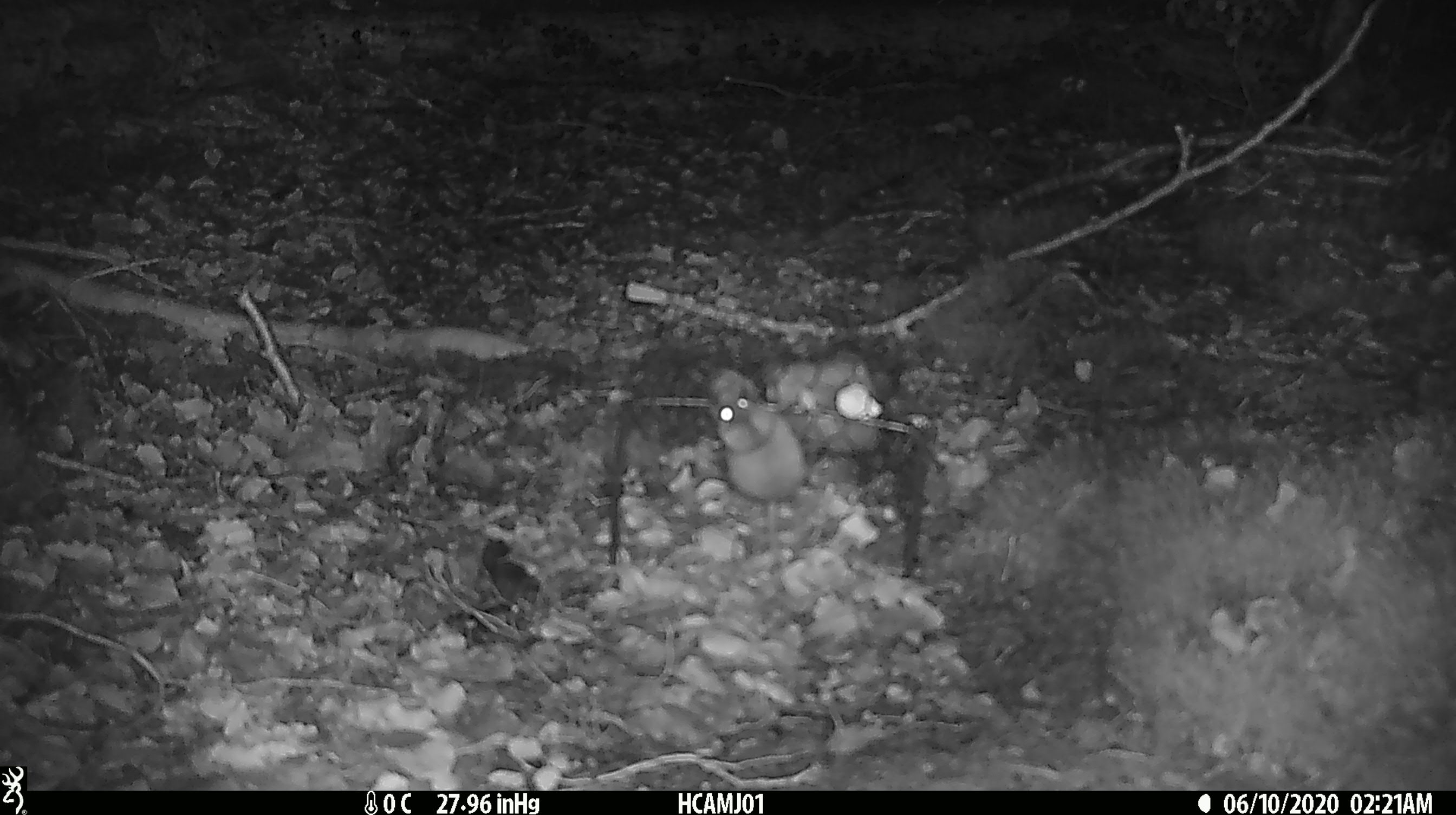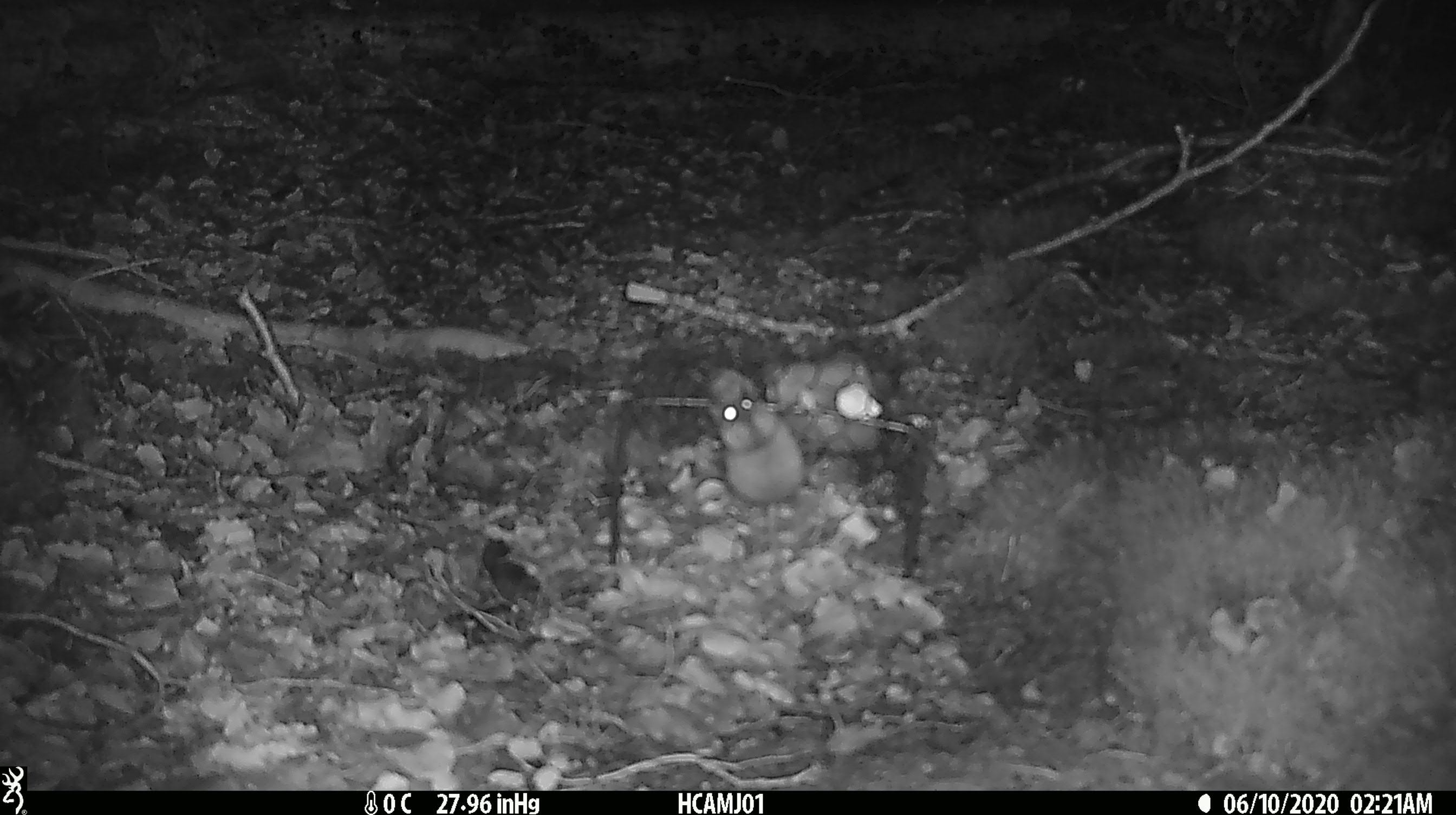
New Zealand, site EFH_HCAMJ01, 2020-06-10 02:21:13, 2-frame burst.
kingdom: Animalia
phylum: Chordata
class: Mammalia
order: Rodentia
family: Muridae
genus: Mus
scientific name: Mus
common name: mouse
Mouse (Mus).